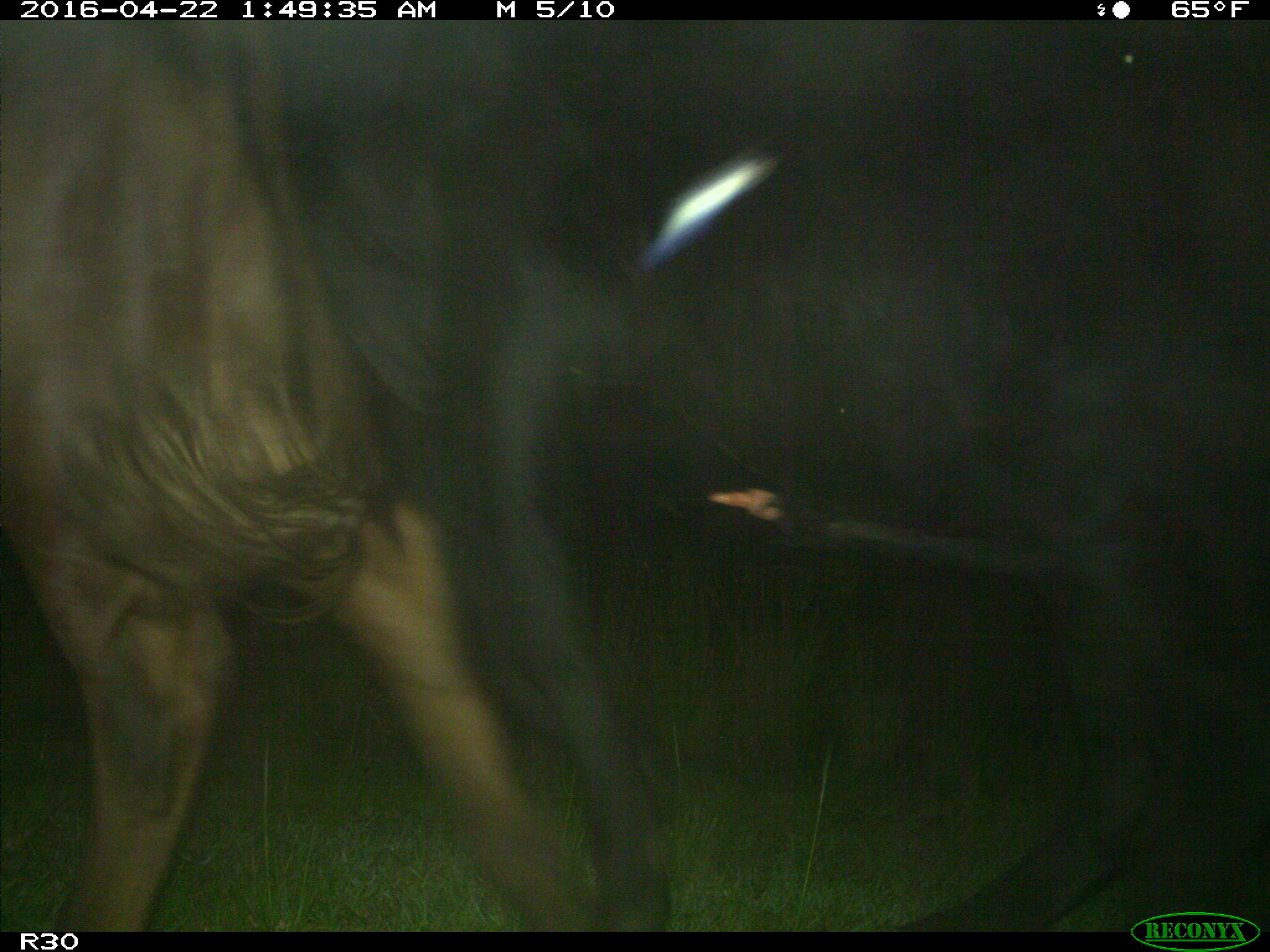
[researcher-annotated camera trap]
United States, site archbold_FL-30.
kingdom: Animalia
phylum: Chordata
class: Mammalia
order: Artiodactyla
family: Bovidae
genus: Bos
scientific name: Bos taurus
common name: domestic cow